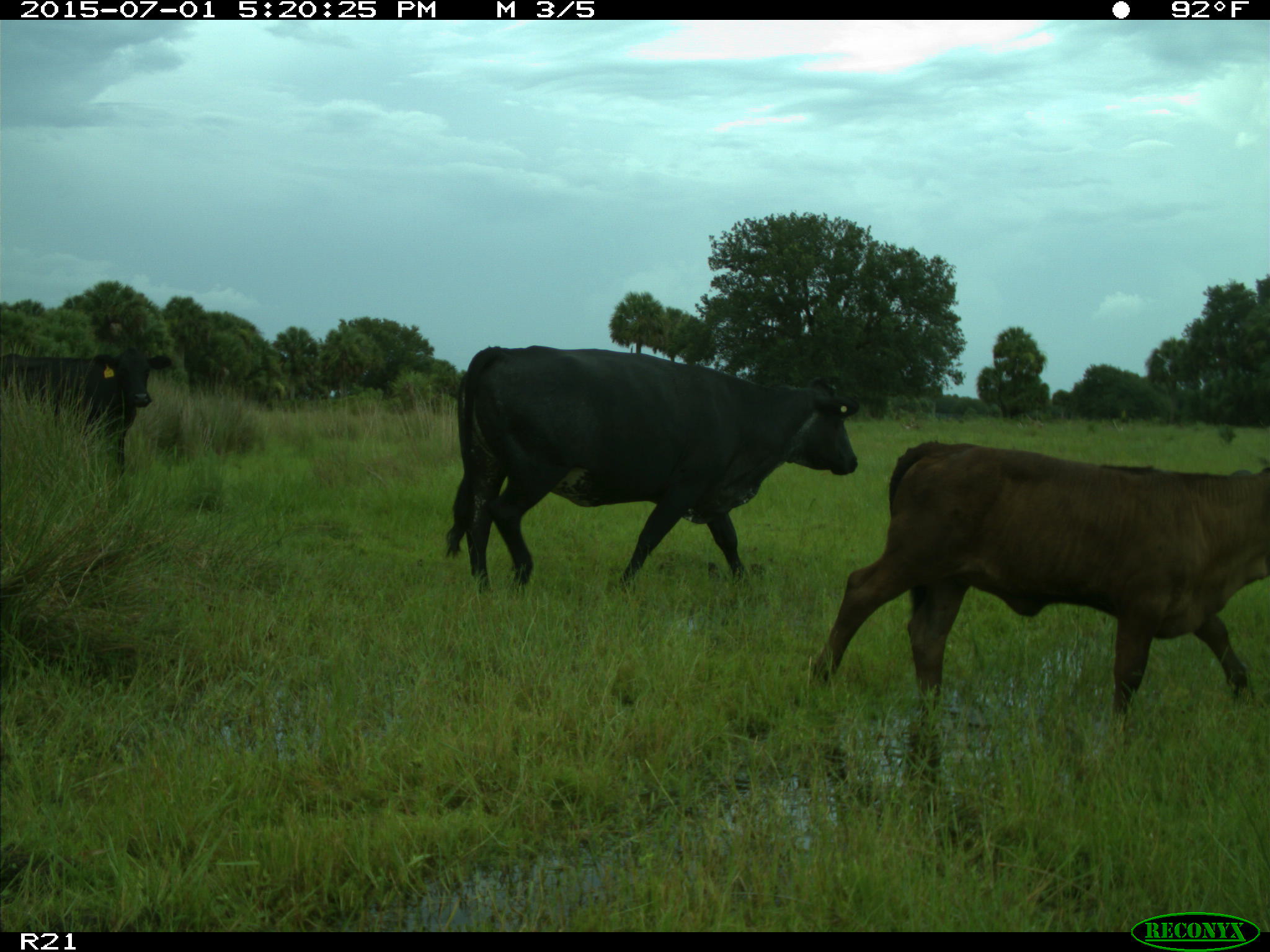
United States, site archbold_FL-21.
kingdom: Animalia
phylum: Chordata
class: Mammalia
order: Artiodactyla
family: Bovidae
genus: Bos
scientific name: Bos taurus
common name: domestic cow